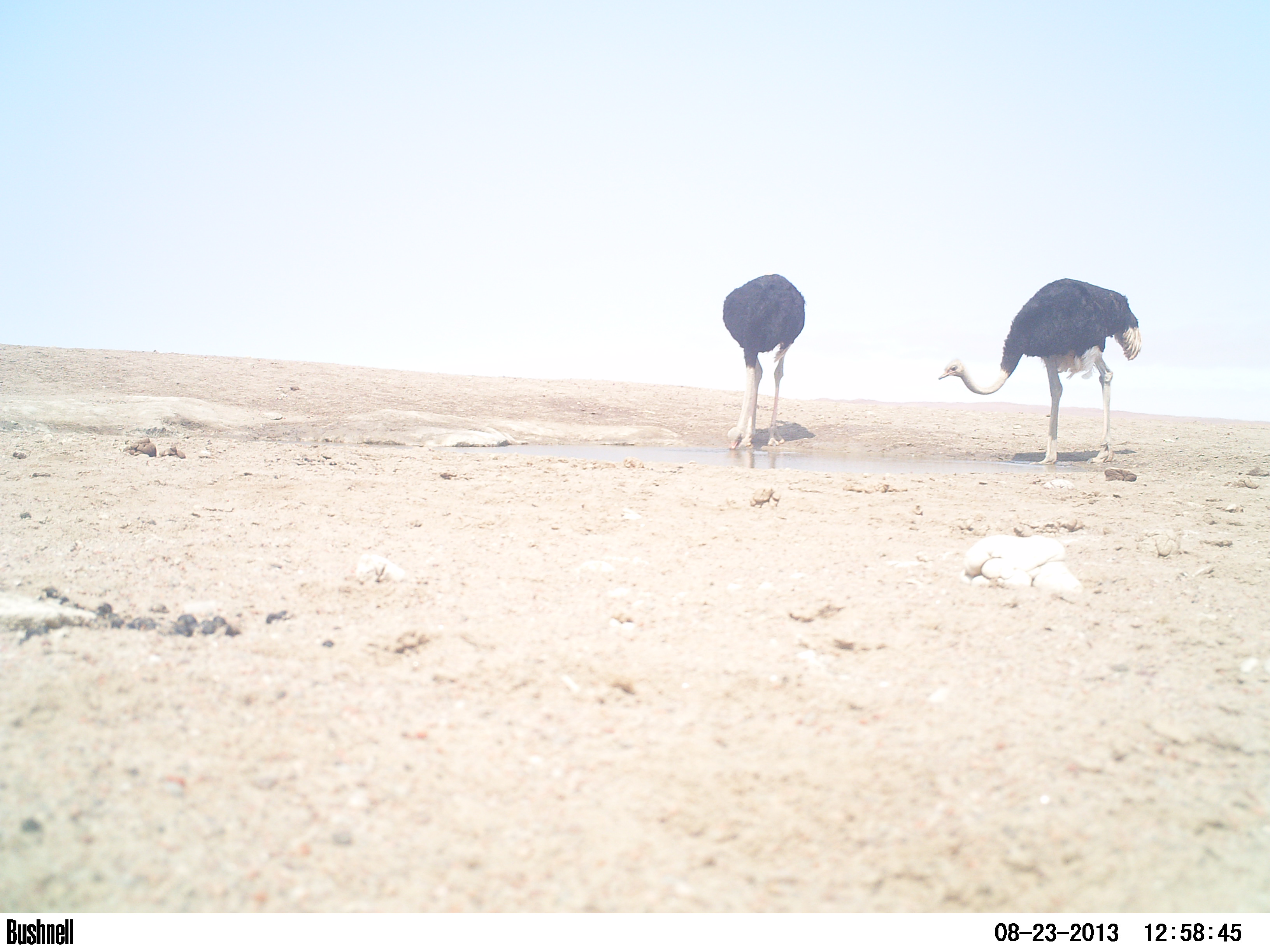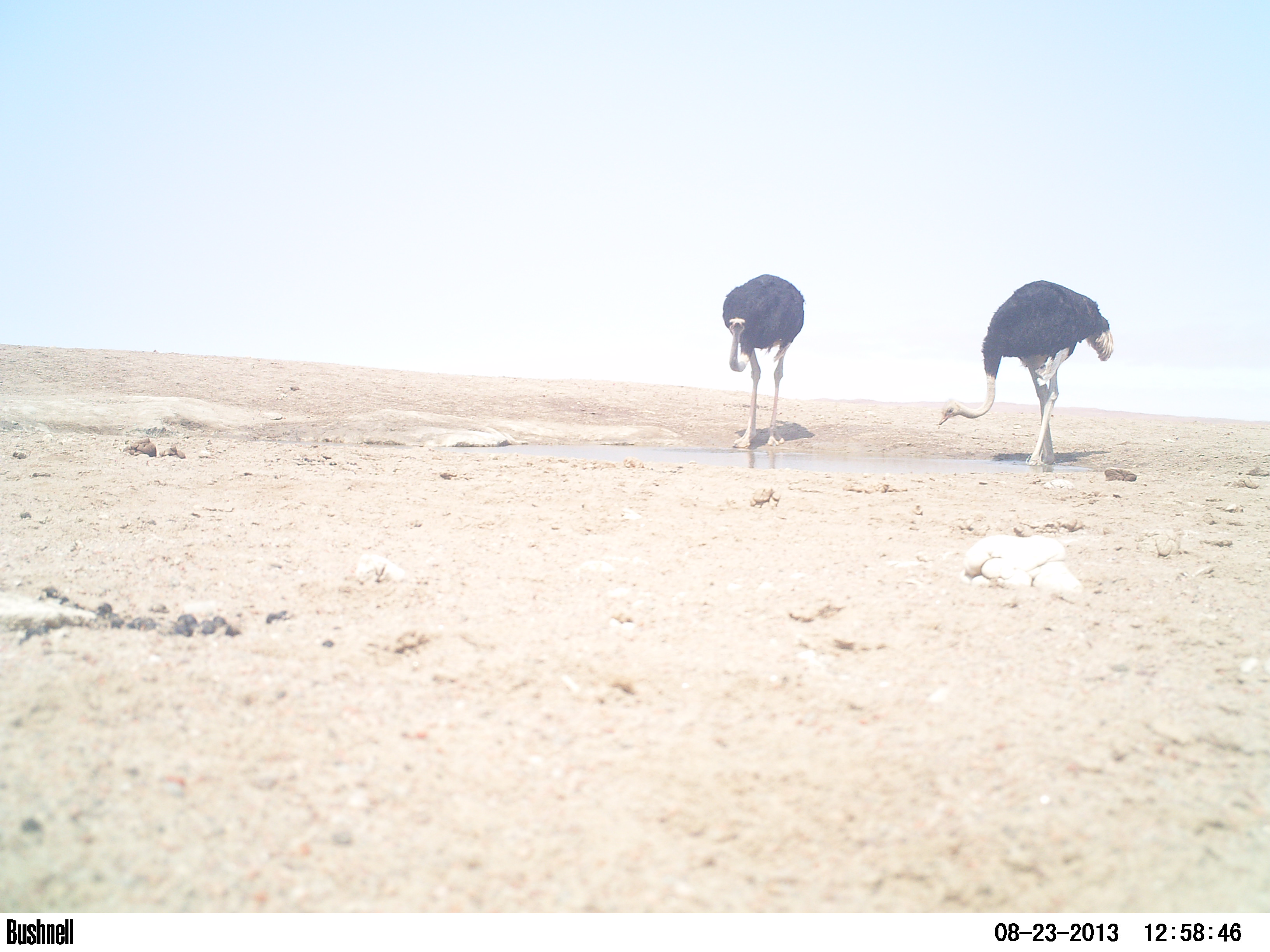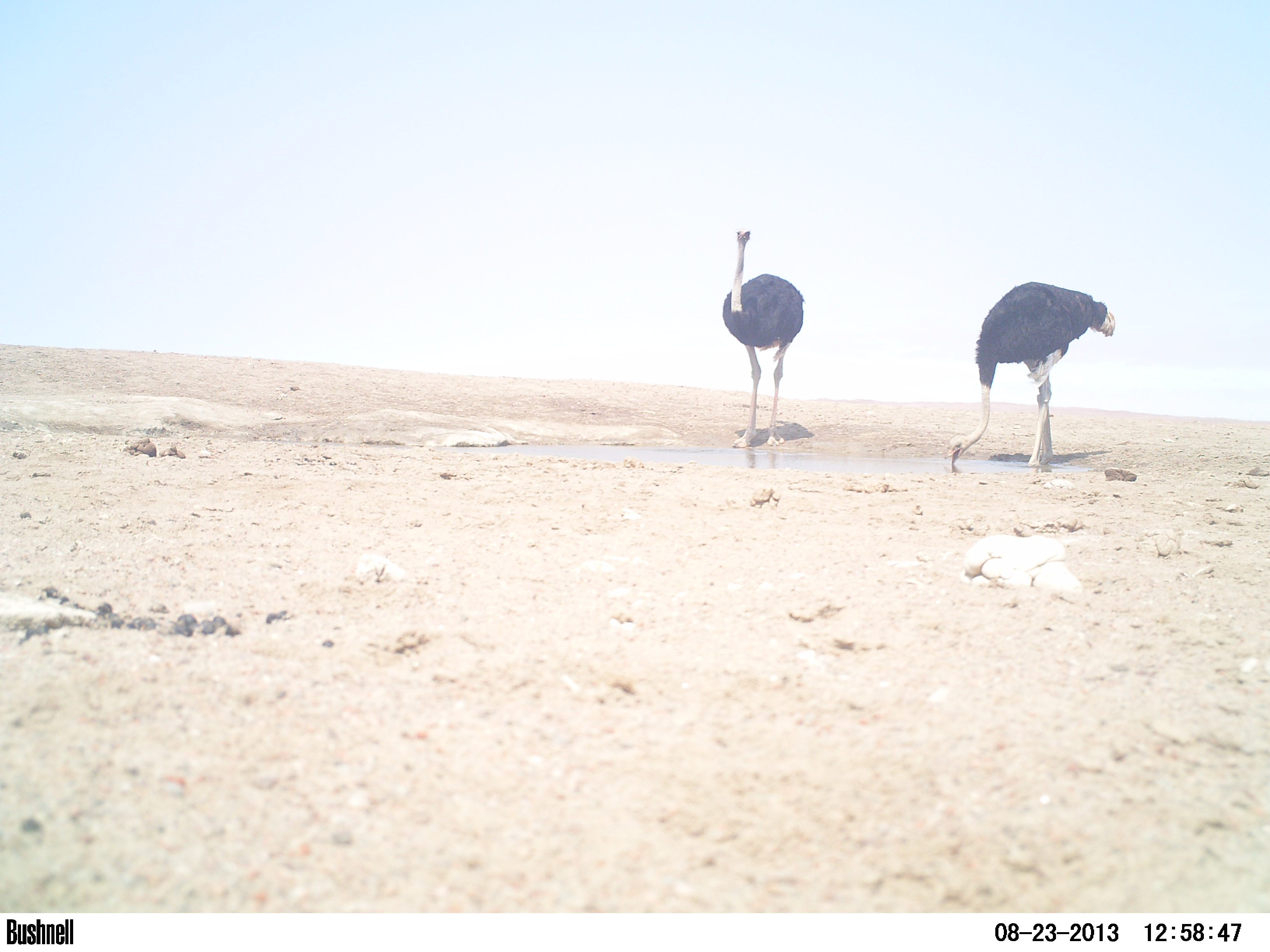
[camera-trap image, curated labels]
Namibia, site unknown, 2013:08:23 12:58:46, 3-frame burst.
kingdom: Animalia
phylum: Chordata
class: Aves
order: Struthioniformes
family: Struthionidae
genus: Struthio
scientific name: Struthio camelus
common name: common ostrich